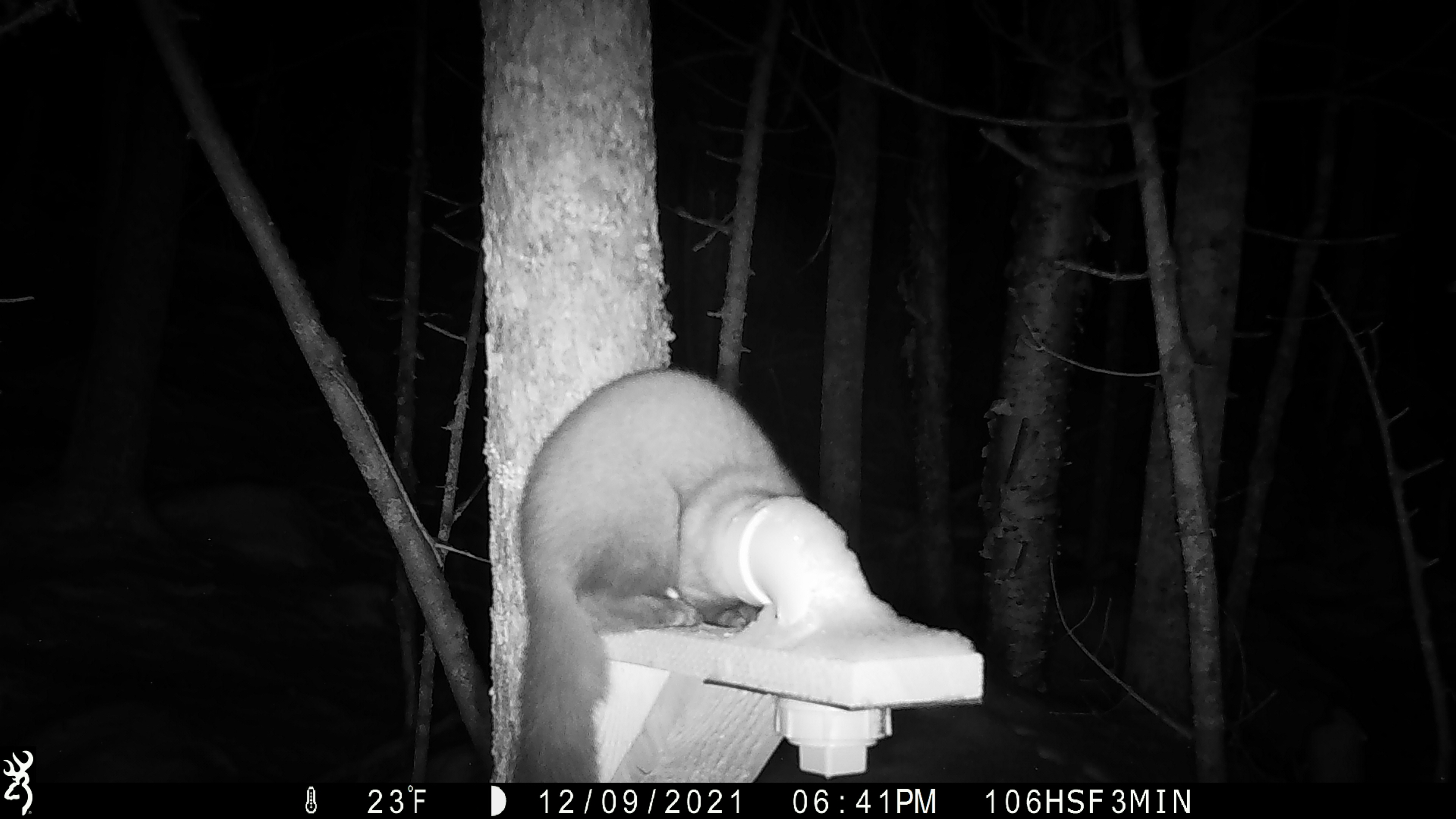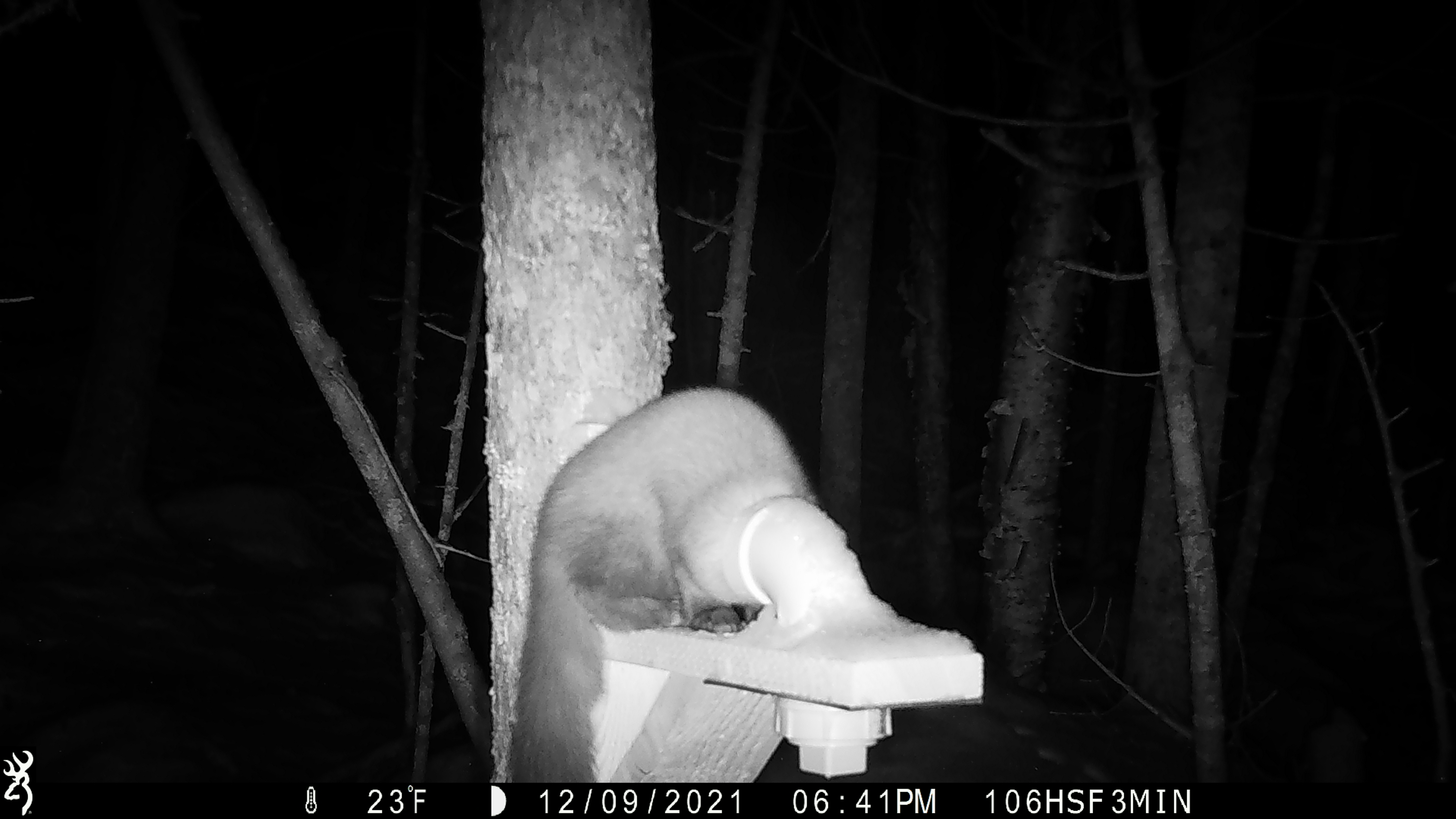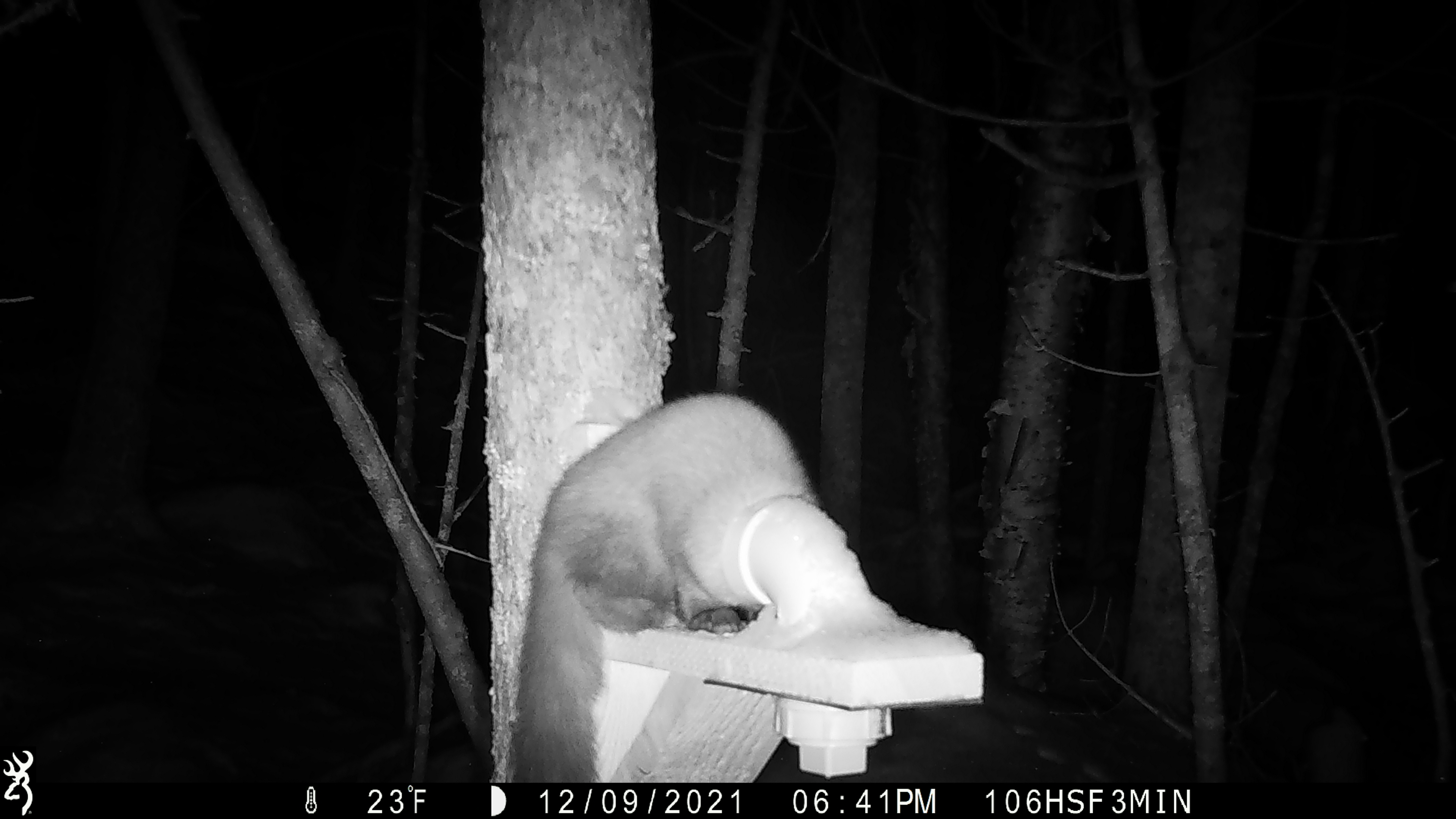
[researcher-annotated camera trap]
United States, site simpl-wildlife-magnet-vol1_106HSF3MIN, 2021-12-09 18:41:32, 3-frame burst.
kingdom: Animalia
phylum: Chordata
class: Mammalia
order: Carnivora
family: Mustelidae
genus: Martes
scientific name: Martes americana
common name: american marten